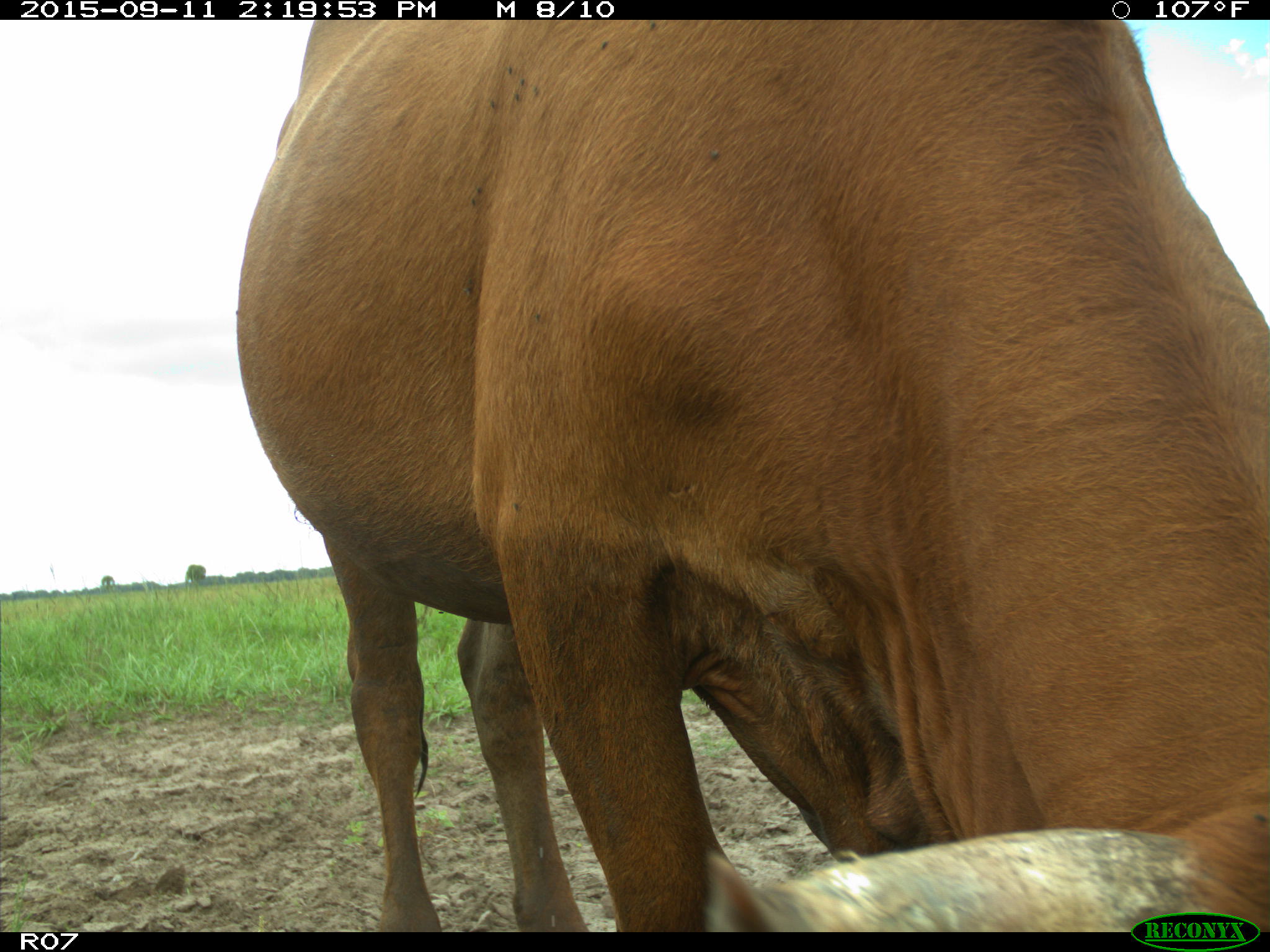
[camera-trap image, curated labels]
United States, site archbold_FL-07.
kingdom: Animalia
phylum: Chordata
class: Mammalia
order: Artiodactyla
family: Bovidae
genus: Bos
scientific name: Bos taurus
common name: domestic cow